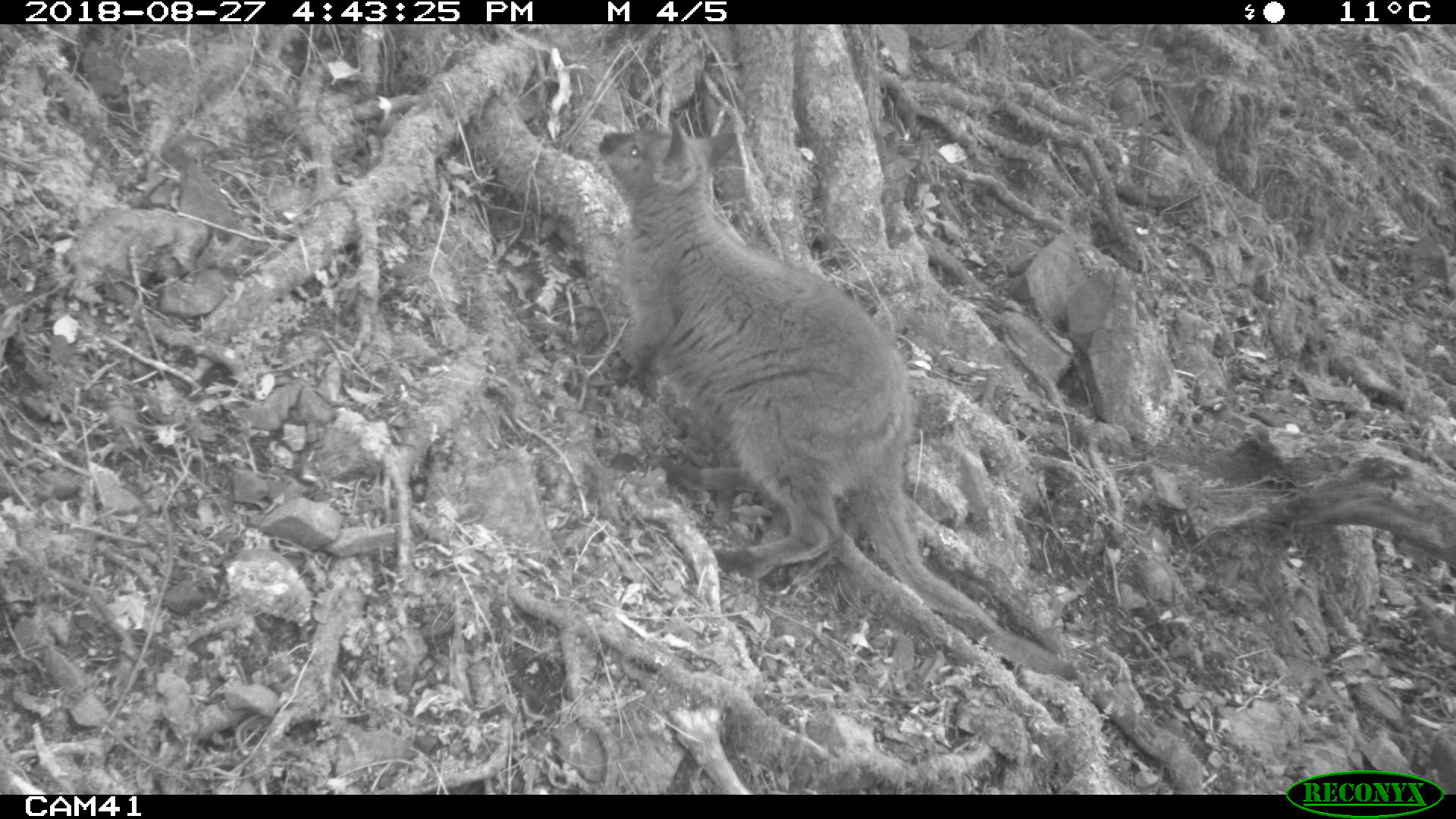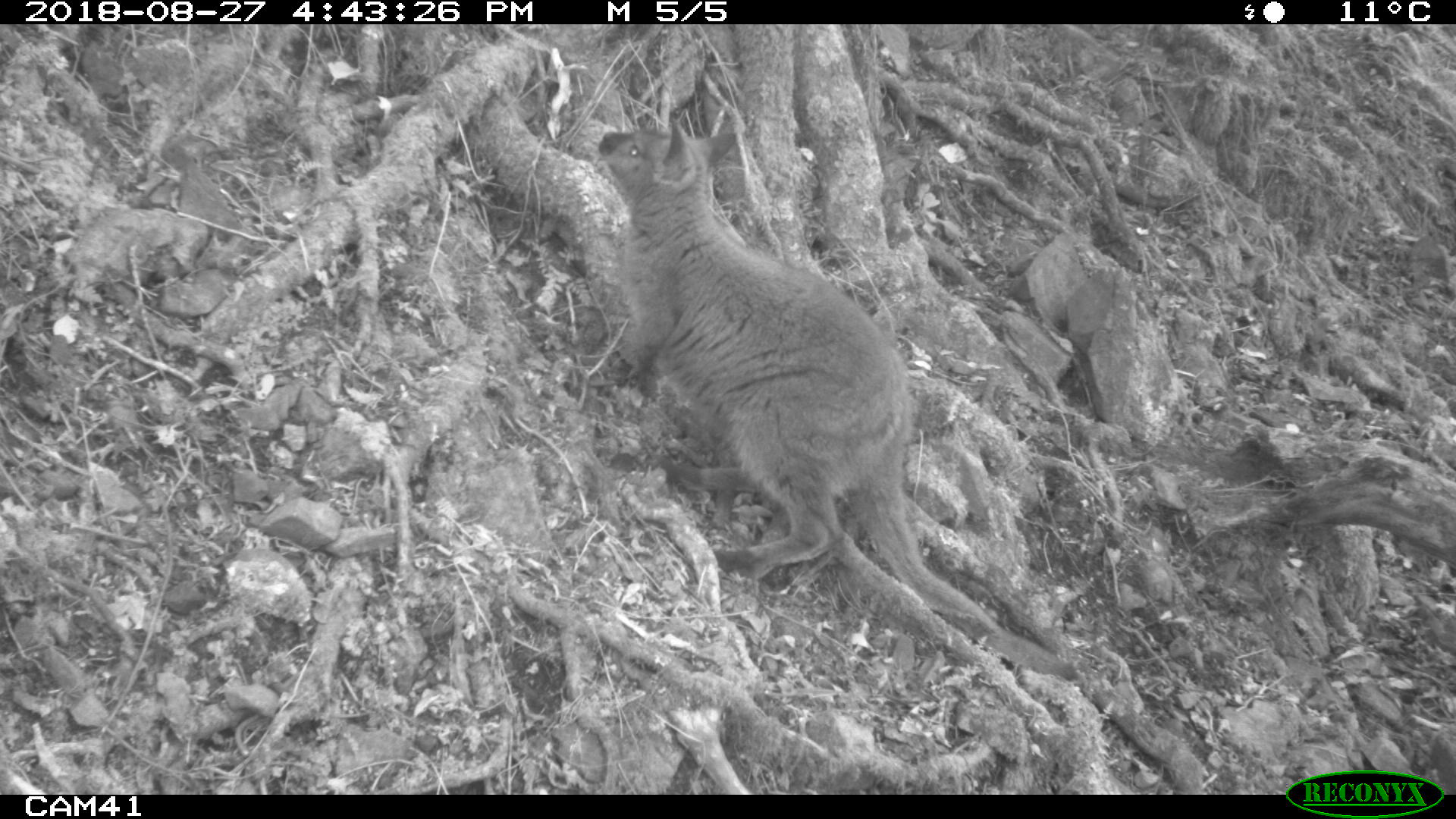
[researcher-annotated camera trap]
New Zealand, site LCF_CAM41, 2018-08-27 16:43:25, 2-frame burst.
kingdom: Animalia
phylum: Chordata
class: Mammalia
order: Diprotodontia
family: Macropodidae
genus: Notamacropus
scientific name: Notamacropus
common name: wallaby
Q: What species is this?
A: Wallaby (Notamacropus).